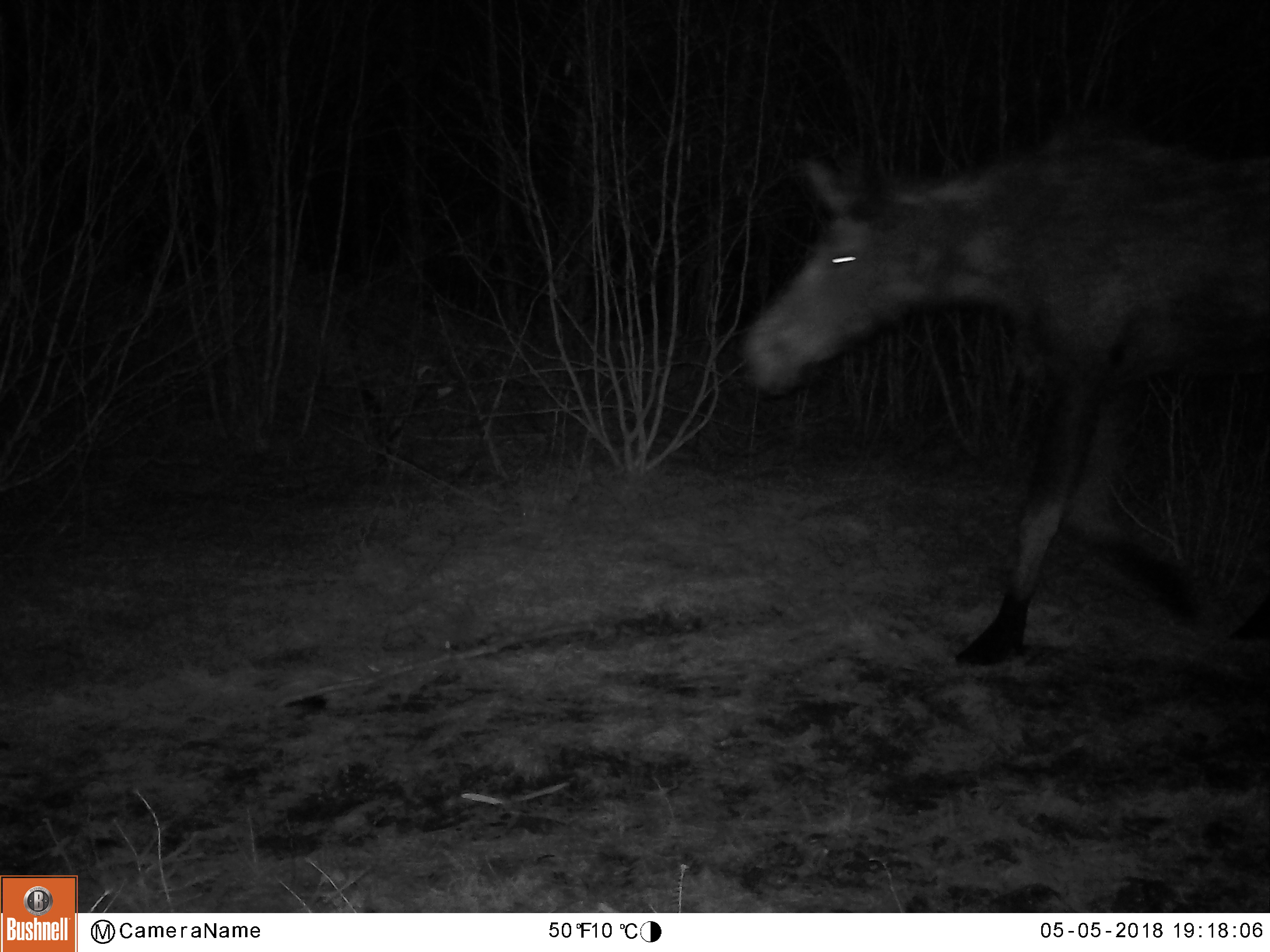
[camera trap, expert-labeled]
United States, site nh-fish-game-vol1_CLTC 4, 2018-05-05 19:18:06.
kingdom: Animalia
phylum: Chordata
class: Mammalia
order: Artiodactyla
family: Cervidae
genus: Alces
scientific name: Alces alces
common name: moose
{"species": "moose (Alces alces)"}